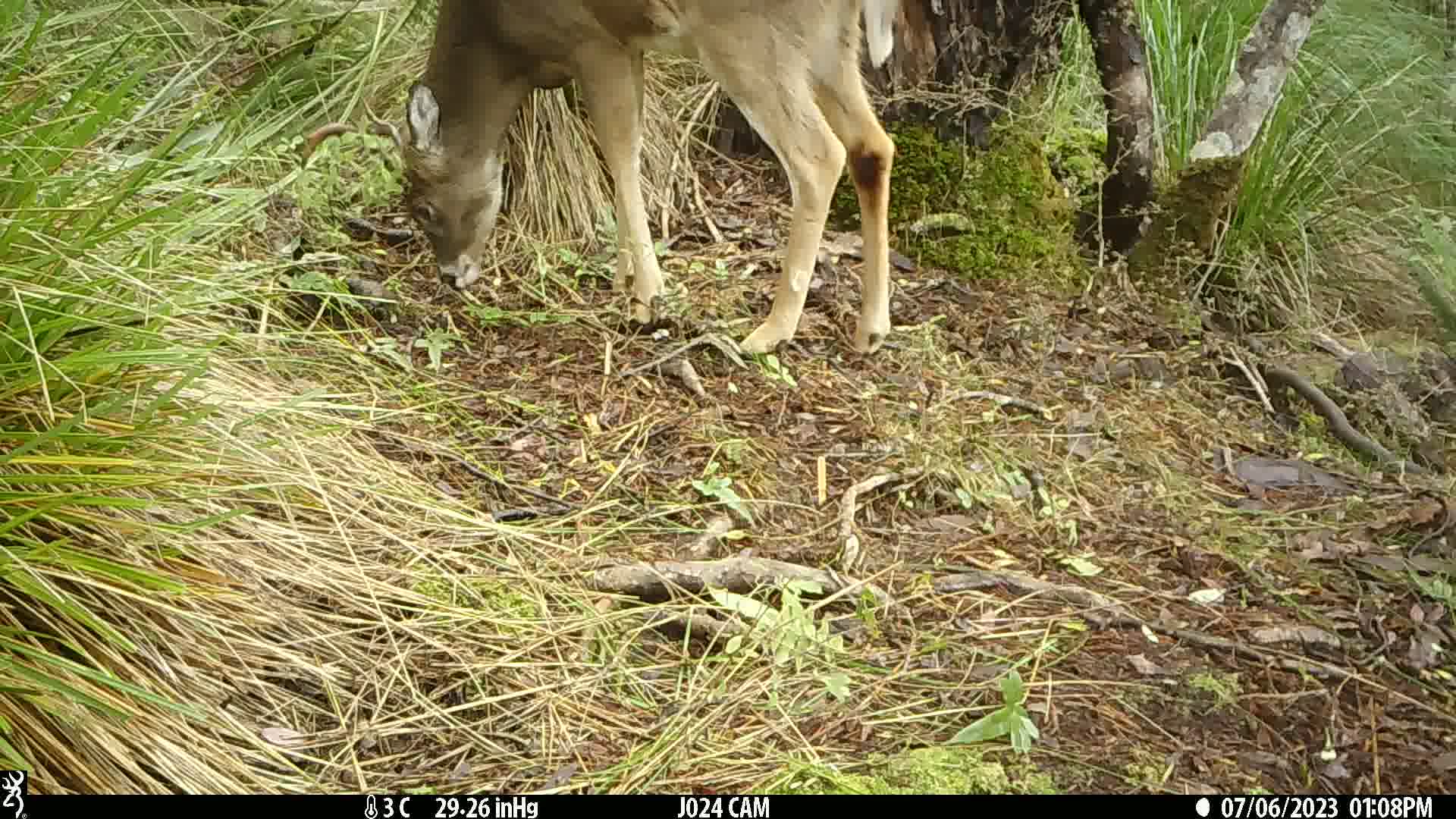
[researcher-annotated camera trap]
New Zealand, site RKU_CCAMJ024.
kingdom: Animalia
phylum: Chordata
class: Mammalia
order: Artiodactyla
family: Cervidae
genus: Odocoileus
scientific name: Odocoileus virginianus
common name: white-tailed deer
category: white tailed deer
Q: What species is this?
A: White tailed deer (white-tailed deer) (Odocoileus virginianus).